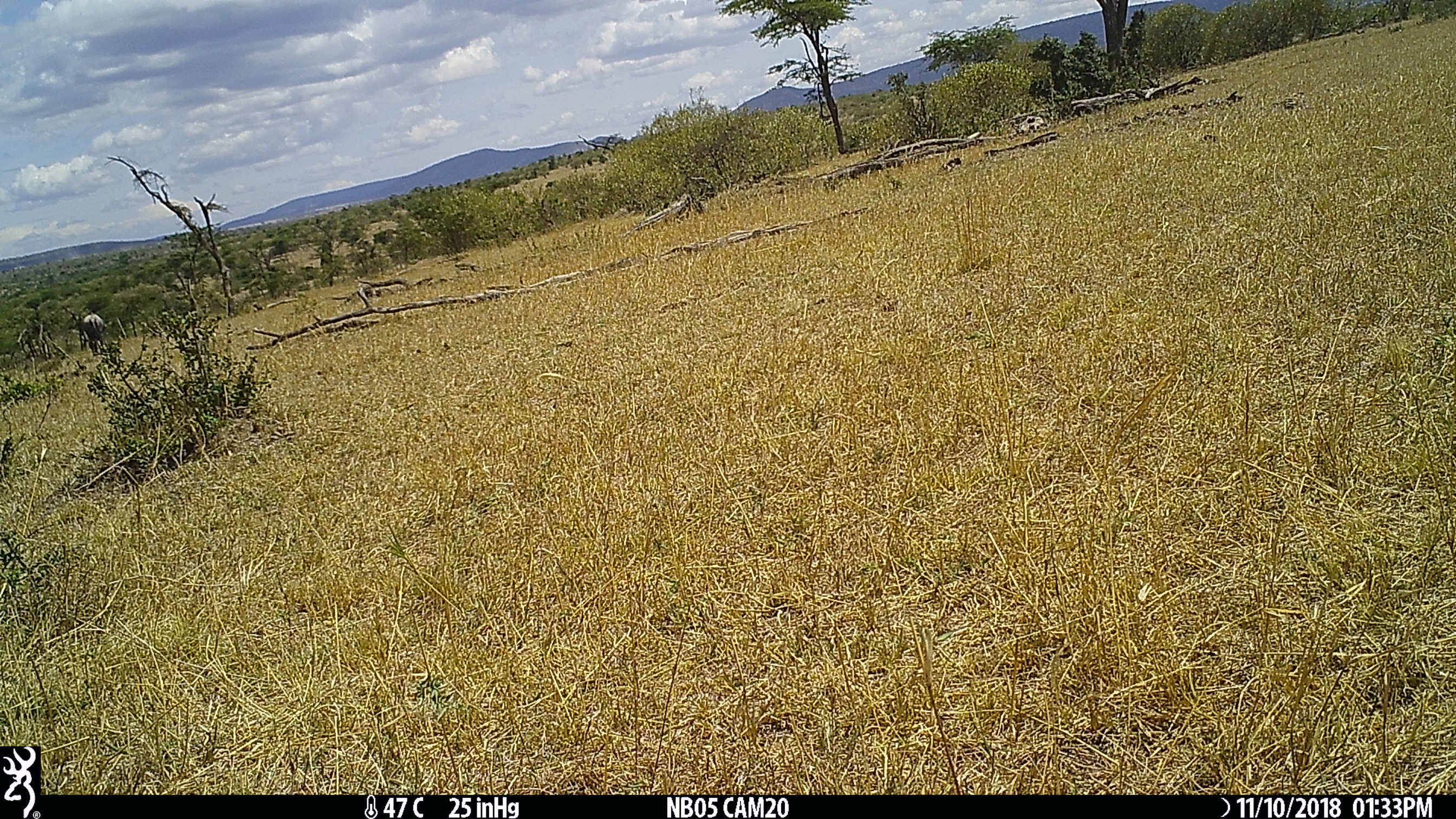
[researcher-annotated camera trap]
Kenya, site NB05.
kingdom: Animalia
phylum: Chordata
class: Mammalia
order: Artiodactyla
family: Bovidae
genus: Connochaetes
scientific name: Connochaetes taurinus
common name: blue wildebeest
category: wildebeest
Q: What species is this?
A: Wildebeest (blue wildebeest) (Connochaetes taurinus).